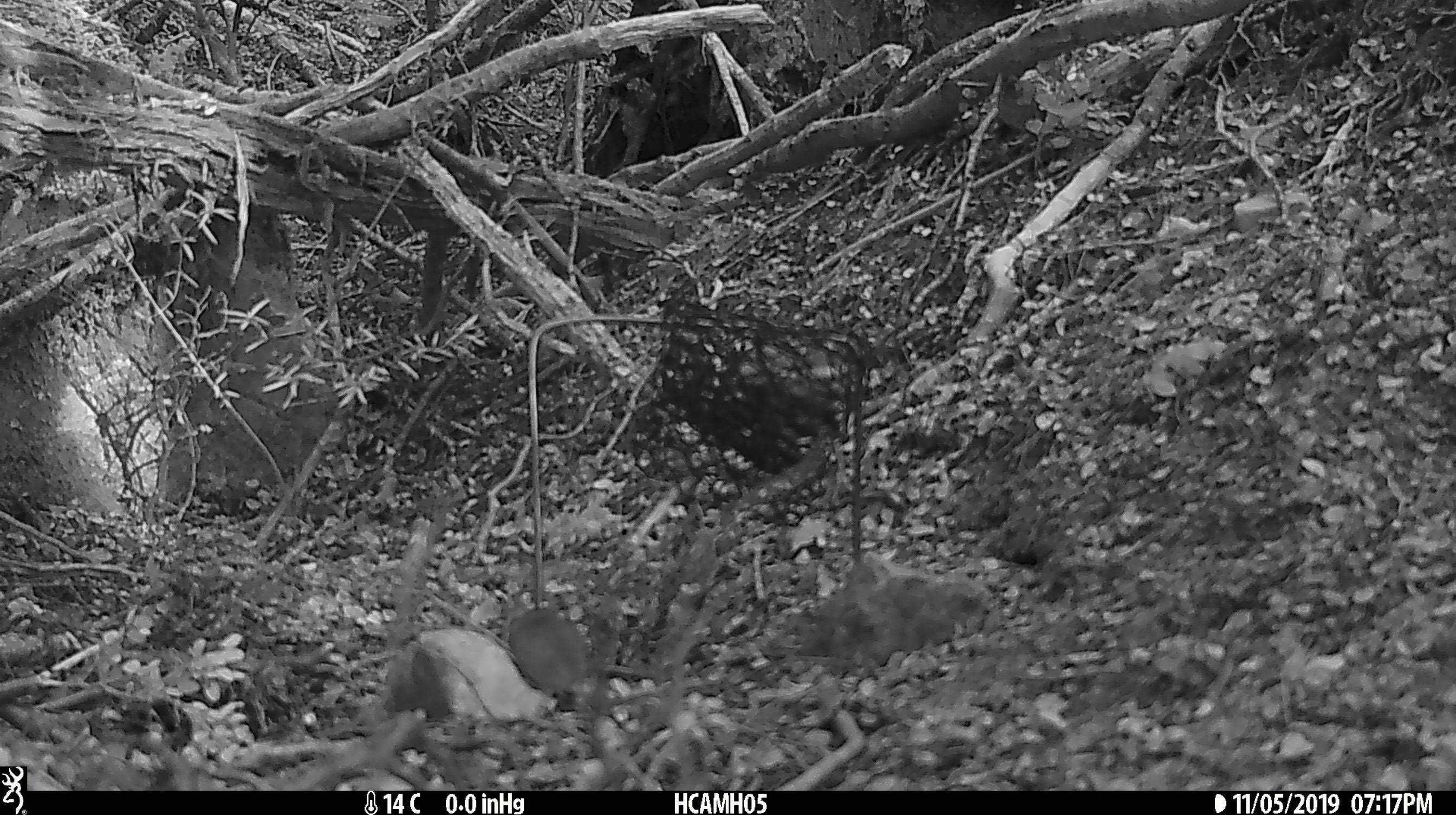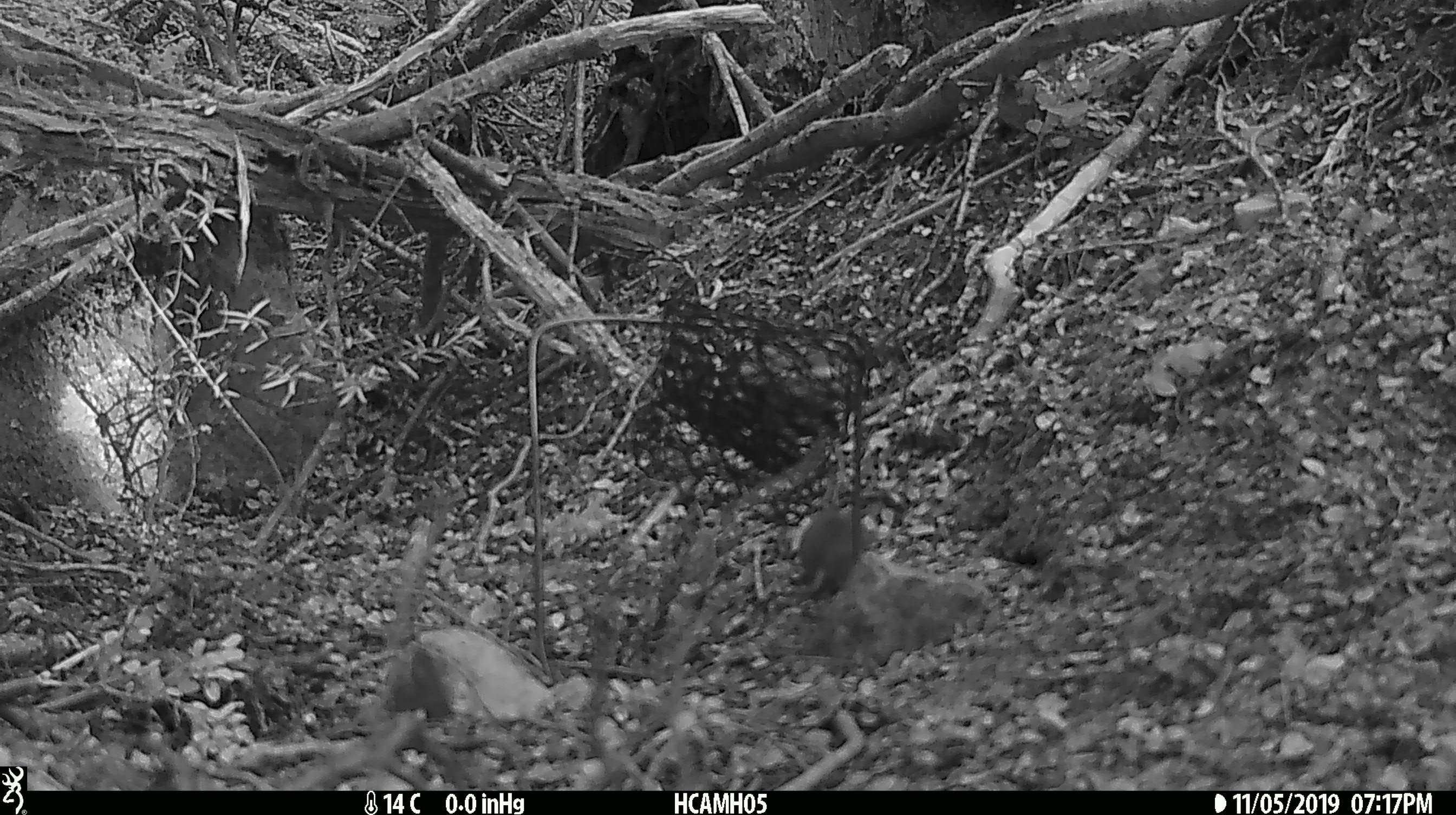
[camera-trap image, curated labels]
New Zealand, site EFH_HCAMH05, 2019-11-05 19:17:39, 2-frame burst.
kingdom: Animalia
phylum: Chordata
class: Mammalia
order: Rodentia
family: Muridae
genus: Mus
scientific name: Mus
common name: mouse